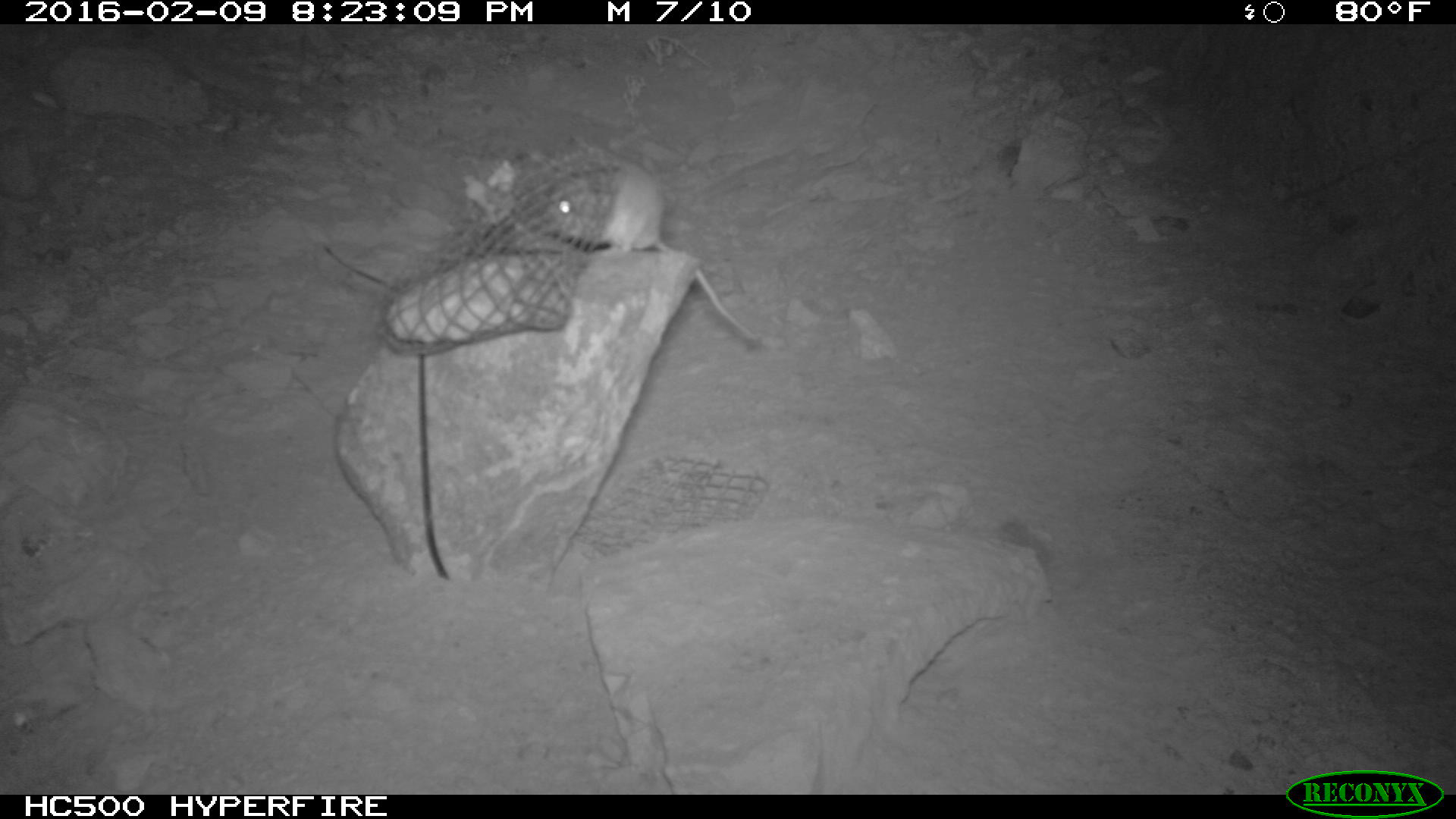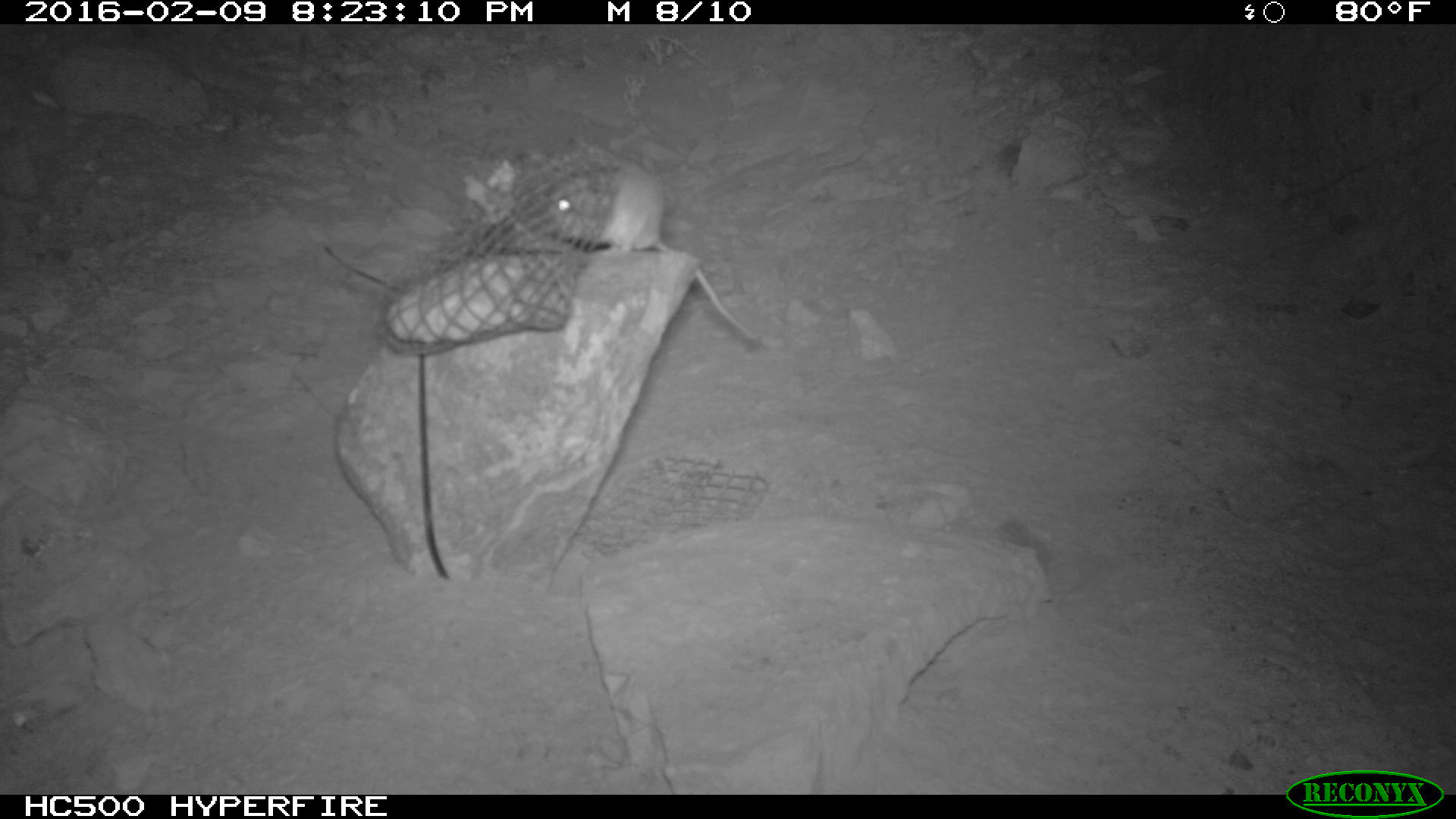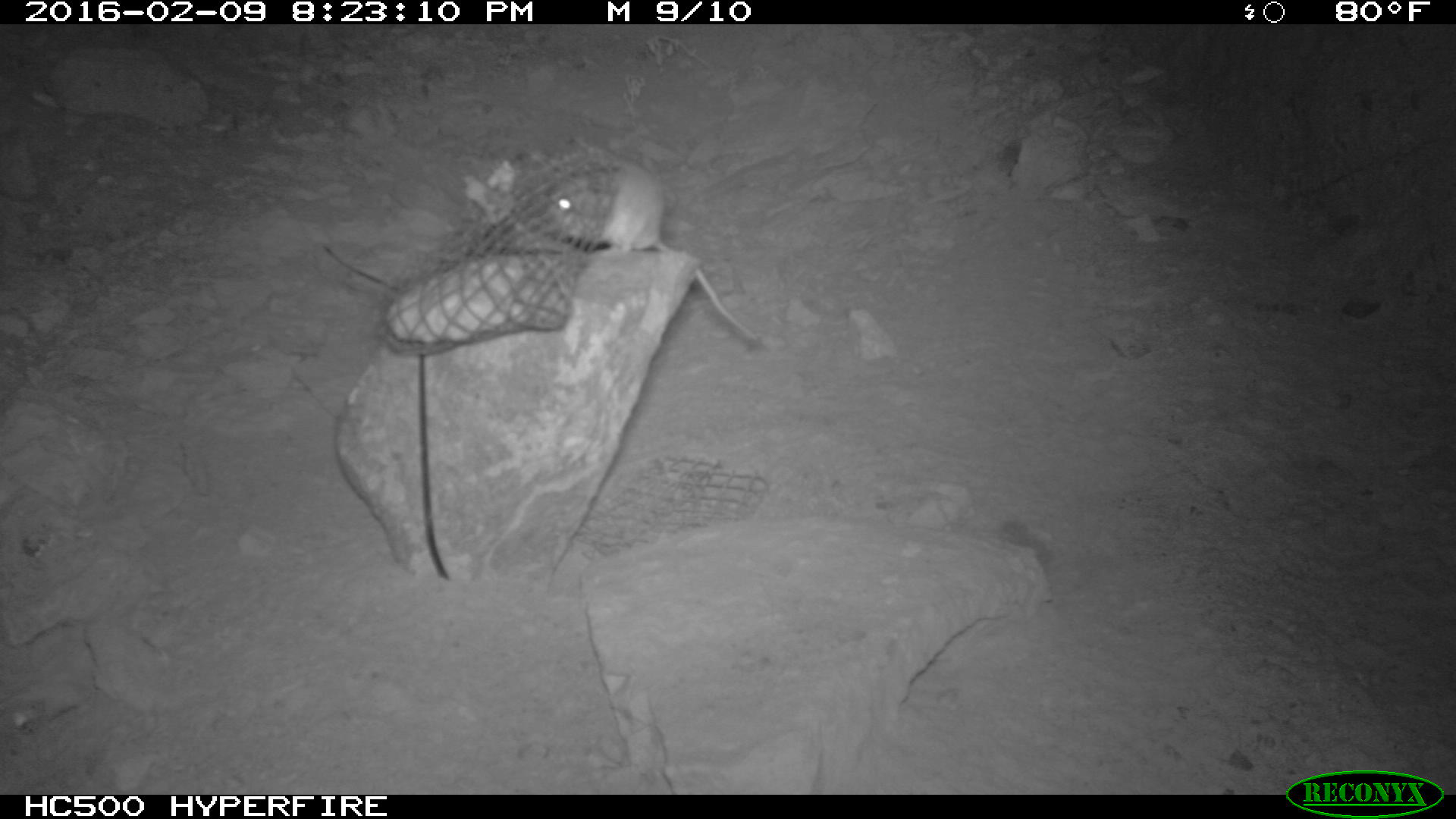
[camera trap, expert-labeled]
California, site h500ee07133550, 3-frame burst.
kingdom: Animalia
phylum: Chordata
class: Mammalia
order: Rodentia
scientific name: Rodentia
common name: rodent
Rodent (Rodentia).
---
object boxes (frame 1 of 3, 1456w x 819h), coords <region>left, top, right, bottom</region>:
rodent: <region>550, 144, 764, 345</region>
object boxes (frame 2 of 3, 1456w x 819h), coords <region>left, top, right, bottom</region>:
rodent: <region>530, 143, 752, 342</region>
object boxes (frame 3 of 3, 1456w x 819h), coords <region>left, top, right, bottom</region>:
rodent: <region>539, 149, 758, 340</region>